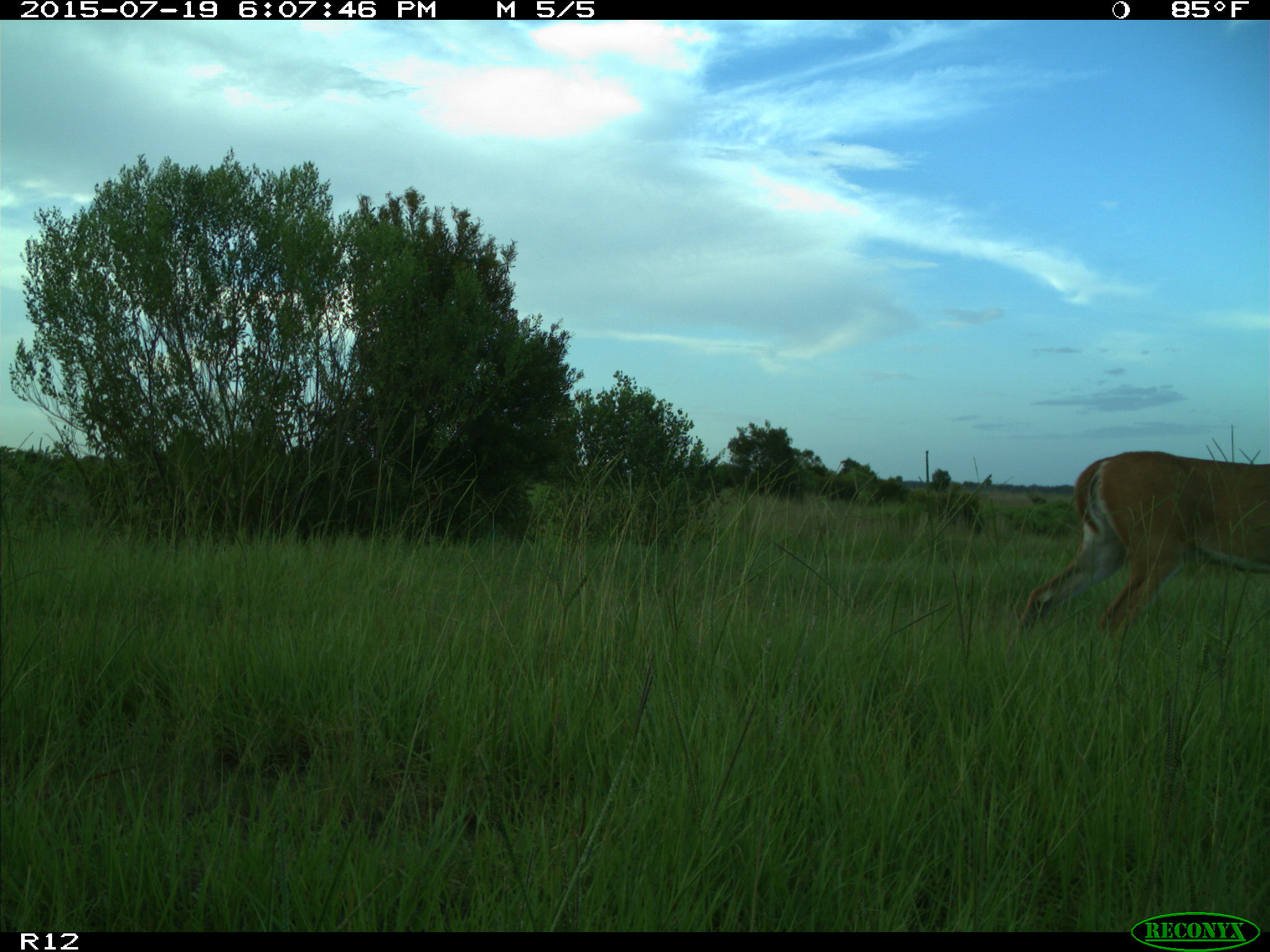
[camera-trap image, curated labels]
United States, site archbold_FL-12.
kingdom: Animalia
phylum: Chordata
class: Mammalia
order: Artiodactyla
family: Cervidae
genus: Odocoileus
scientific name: Odocoileus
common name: deer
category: unidentified deer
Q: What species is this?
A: Unidentified deer (deer) (Odocoileus).